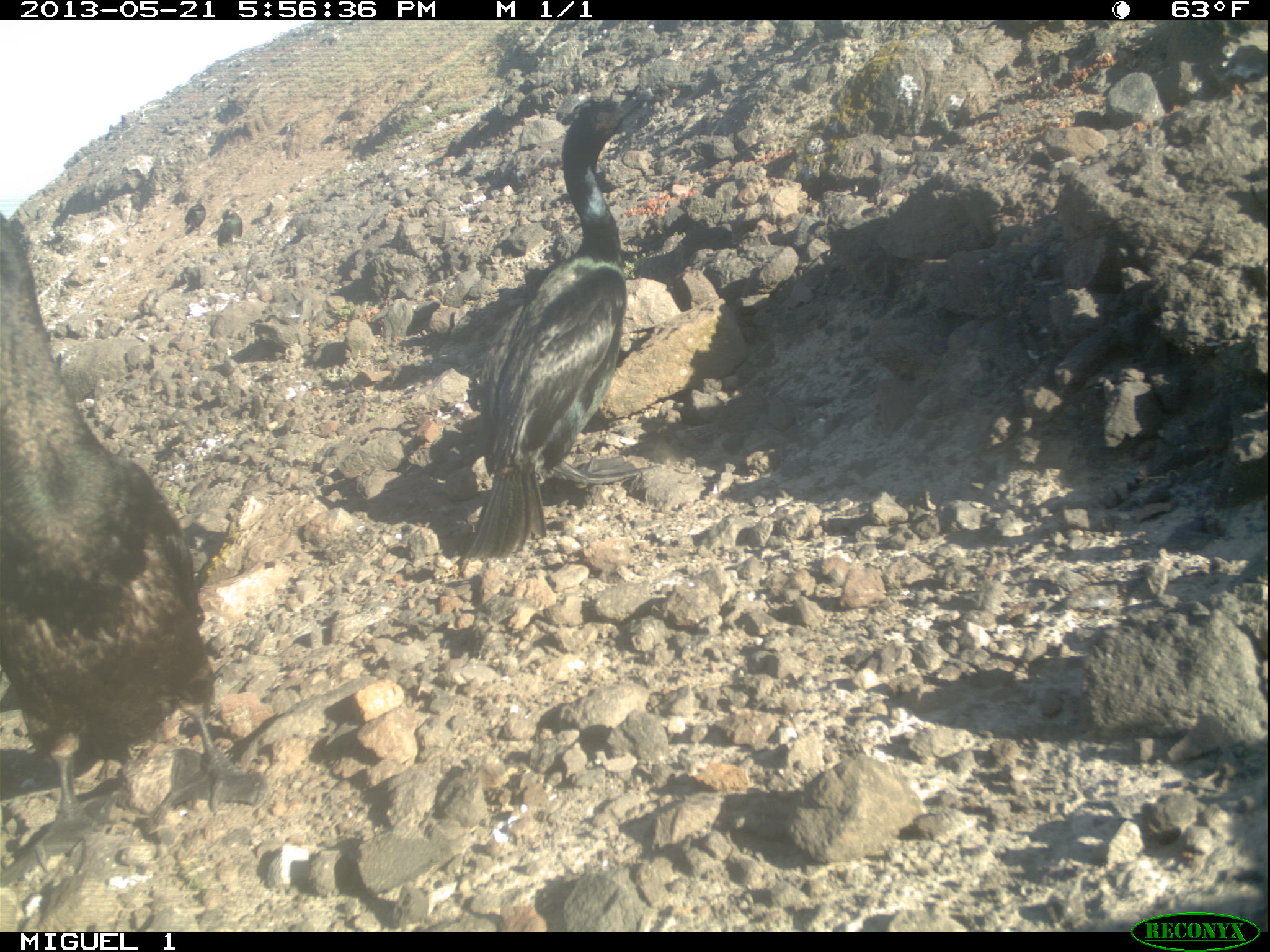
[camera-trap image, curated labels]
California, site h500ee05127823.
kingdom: Animalia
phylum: Chordata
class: Aves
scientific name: Aves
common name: bird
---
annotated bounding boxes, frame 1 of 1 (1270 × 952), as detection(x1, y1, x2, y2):
bird: detection(0, 216, 264, 892); detection(456, 91, 652, 557); detection(216, 208, 243, 250); detection(184, 197, 208, 235)